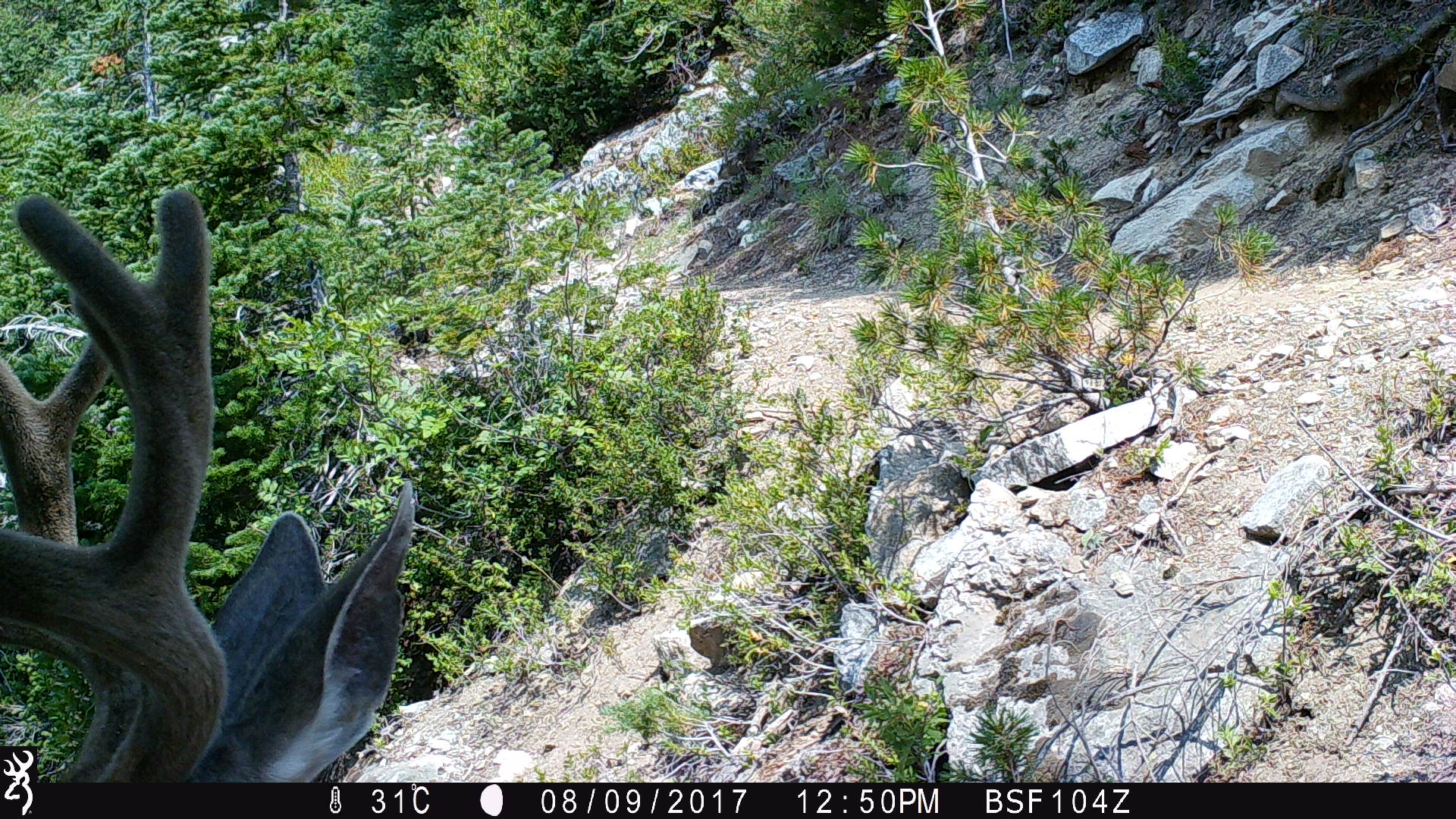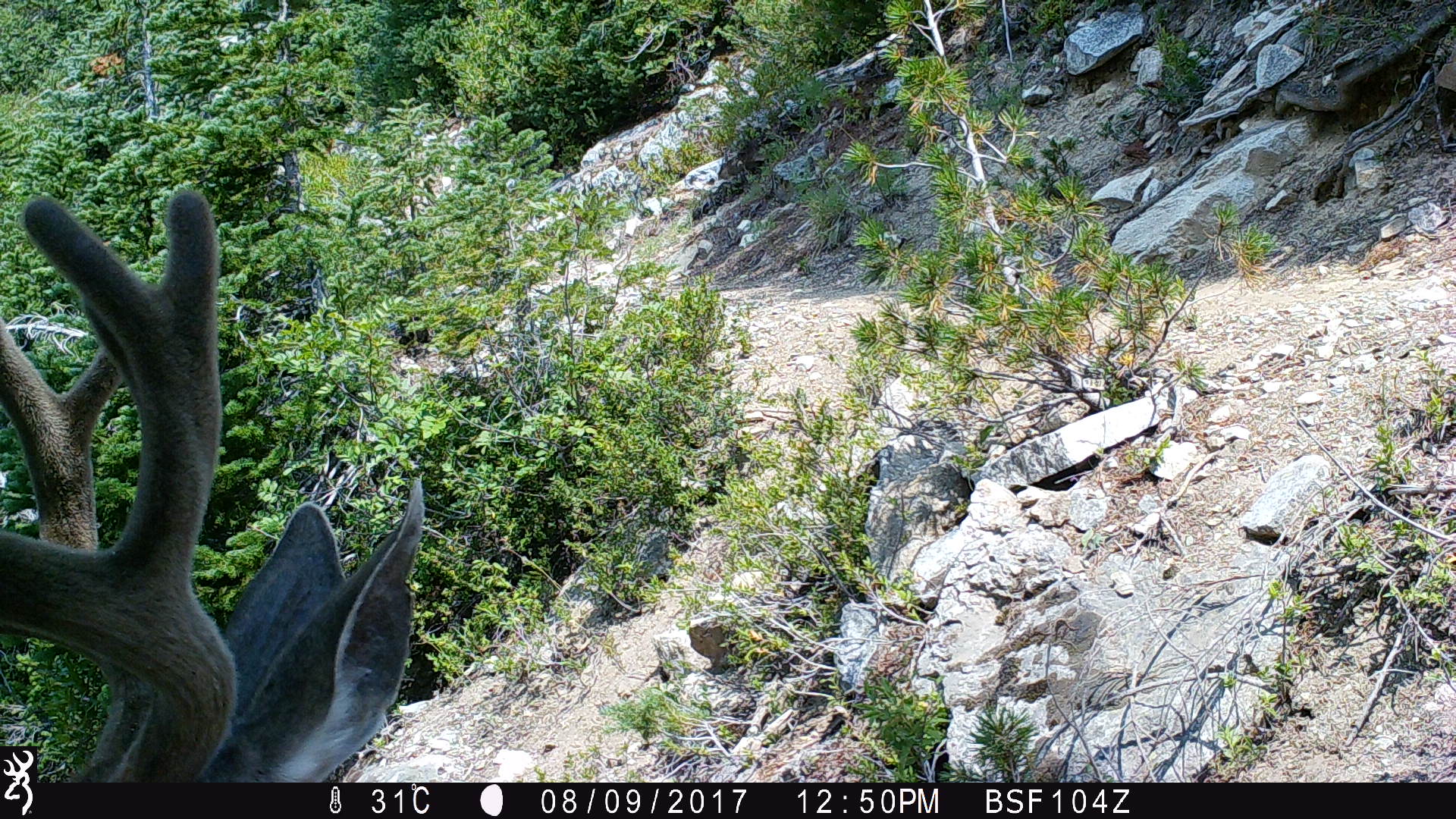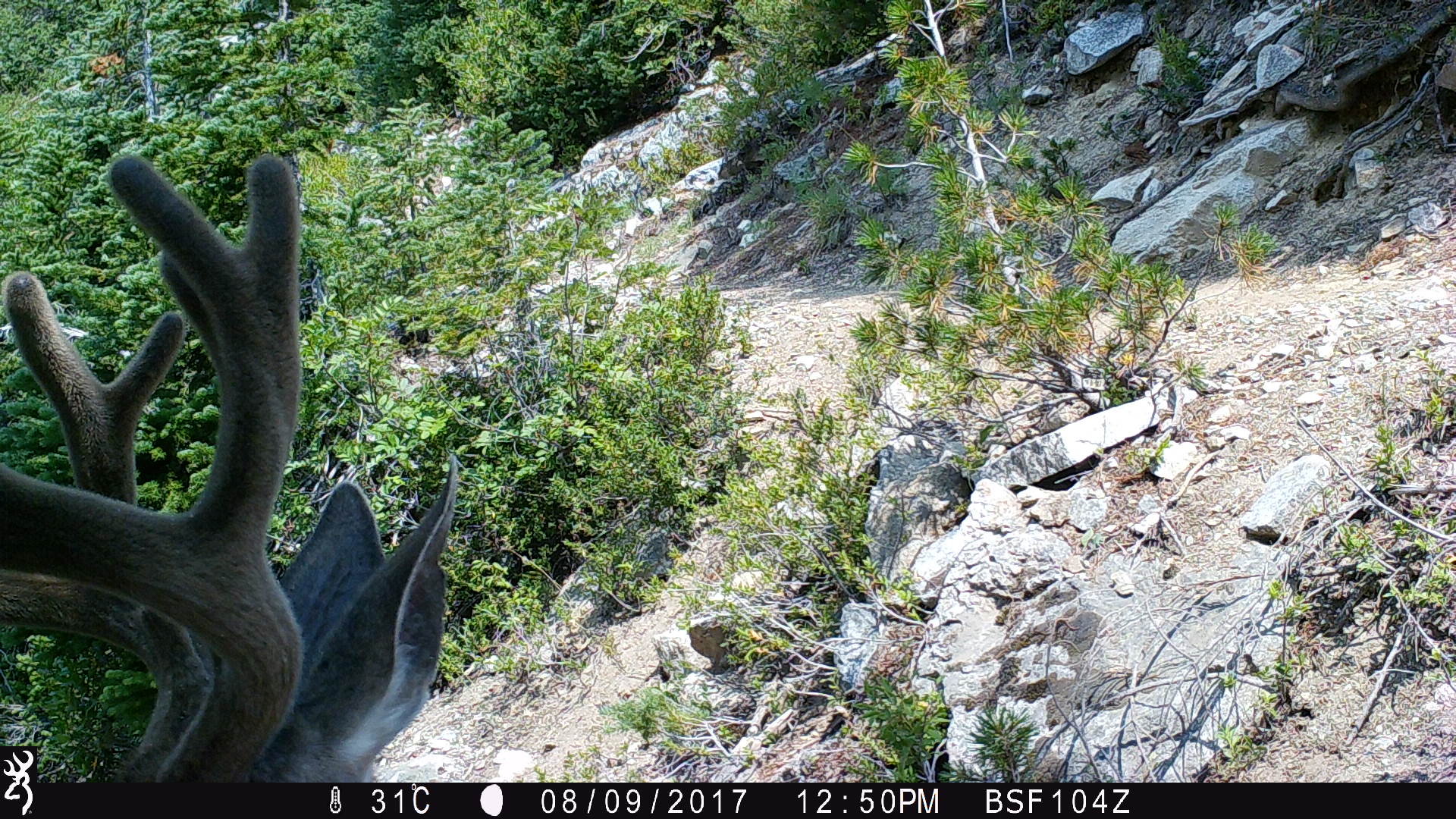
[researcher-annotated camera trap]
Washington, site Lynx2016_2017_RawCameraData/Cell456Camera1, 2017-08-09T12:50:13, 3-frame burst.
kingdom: Animalia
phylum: Chordata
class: Mammalia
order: Artiodactyla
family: Cervidae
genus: Odocoileus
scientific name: Odocoileus hemionus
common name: mule deer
Odocoileus hemionus (mule deer). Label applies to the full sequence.